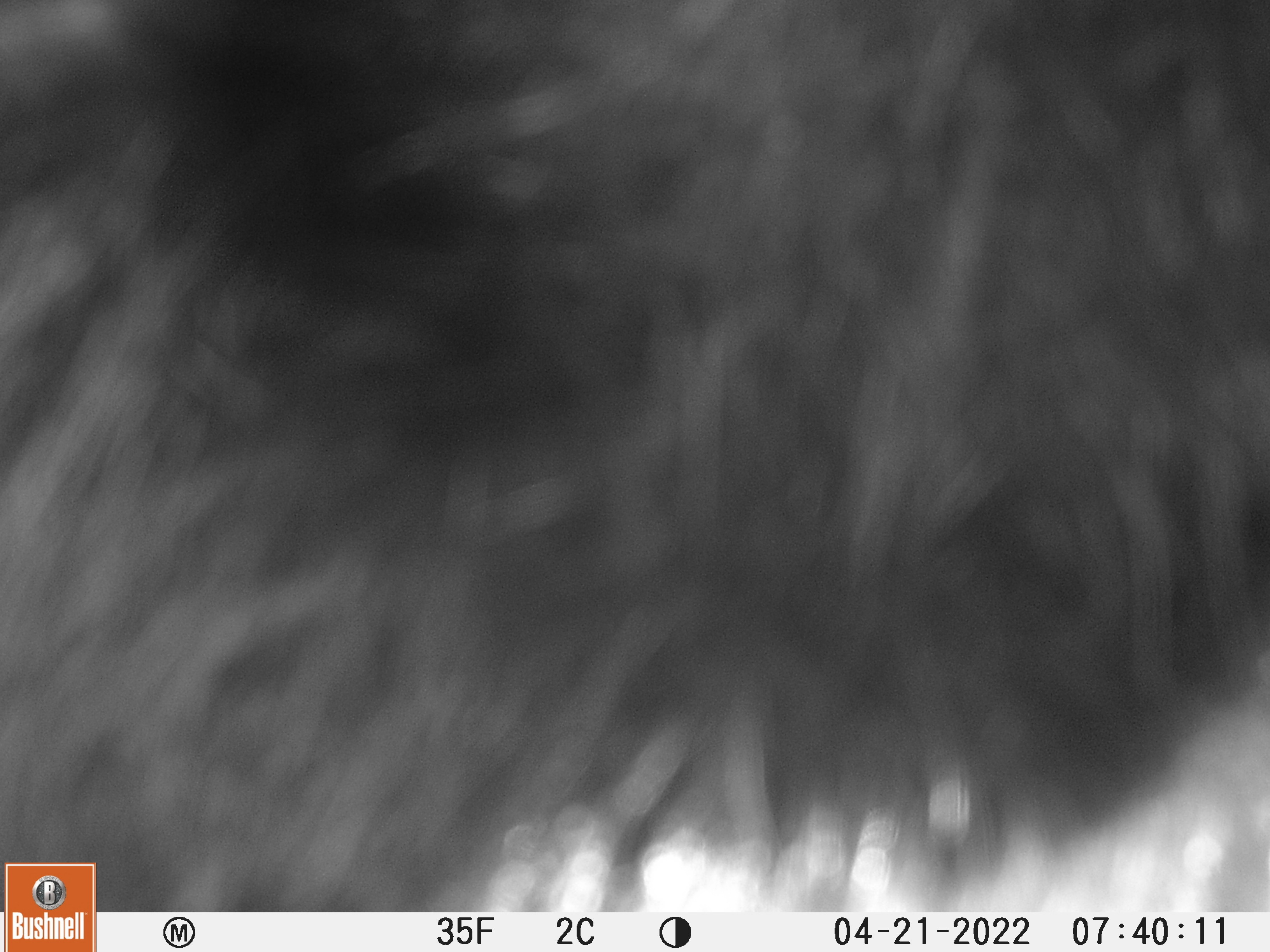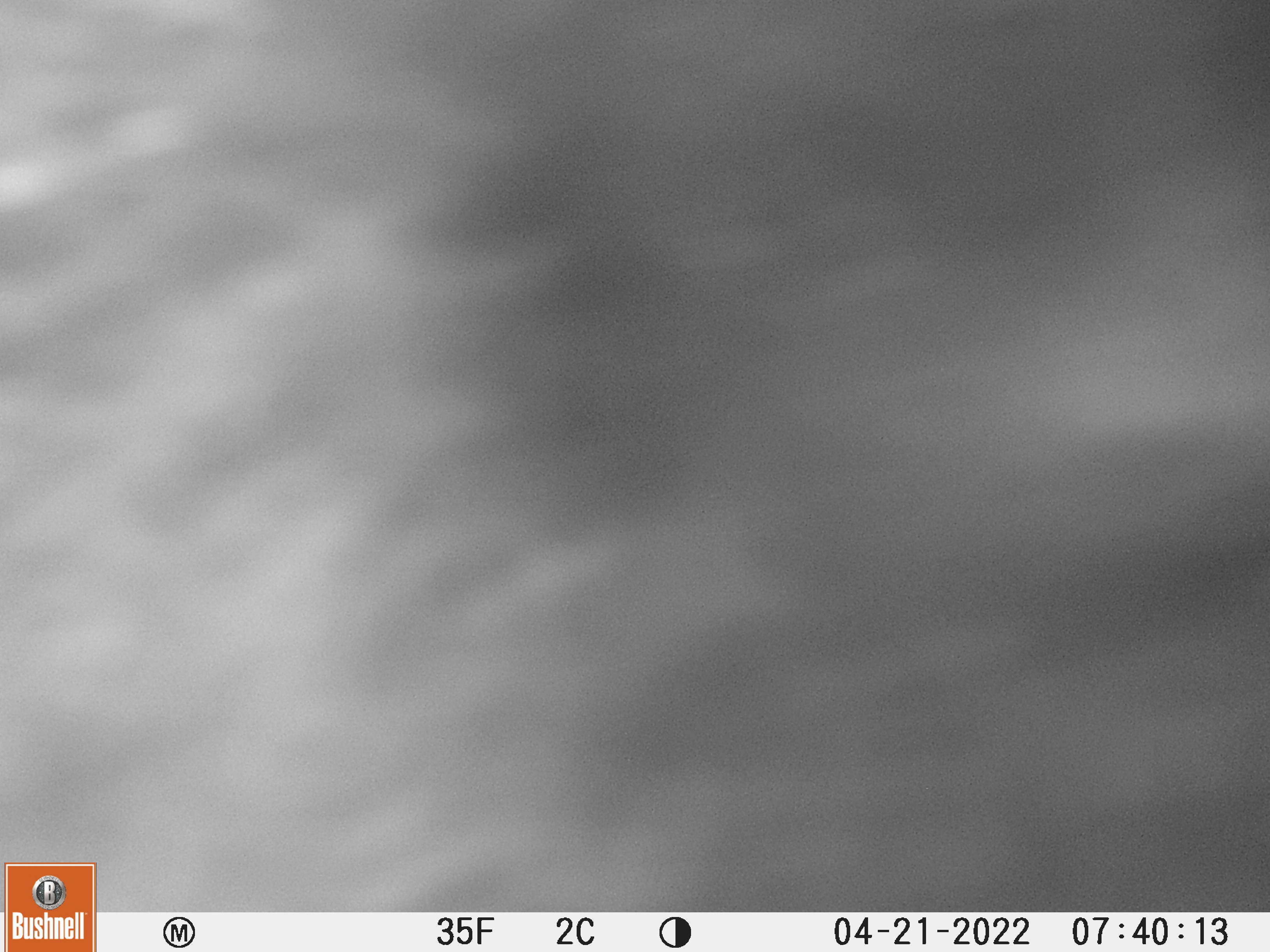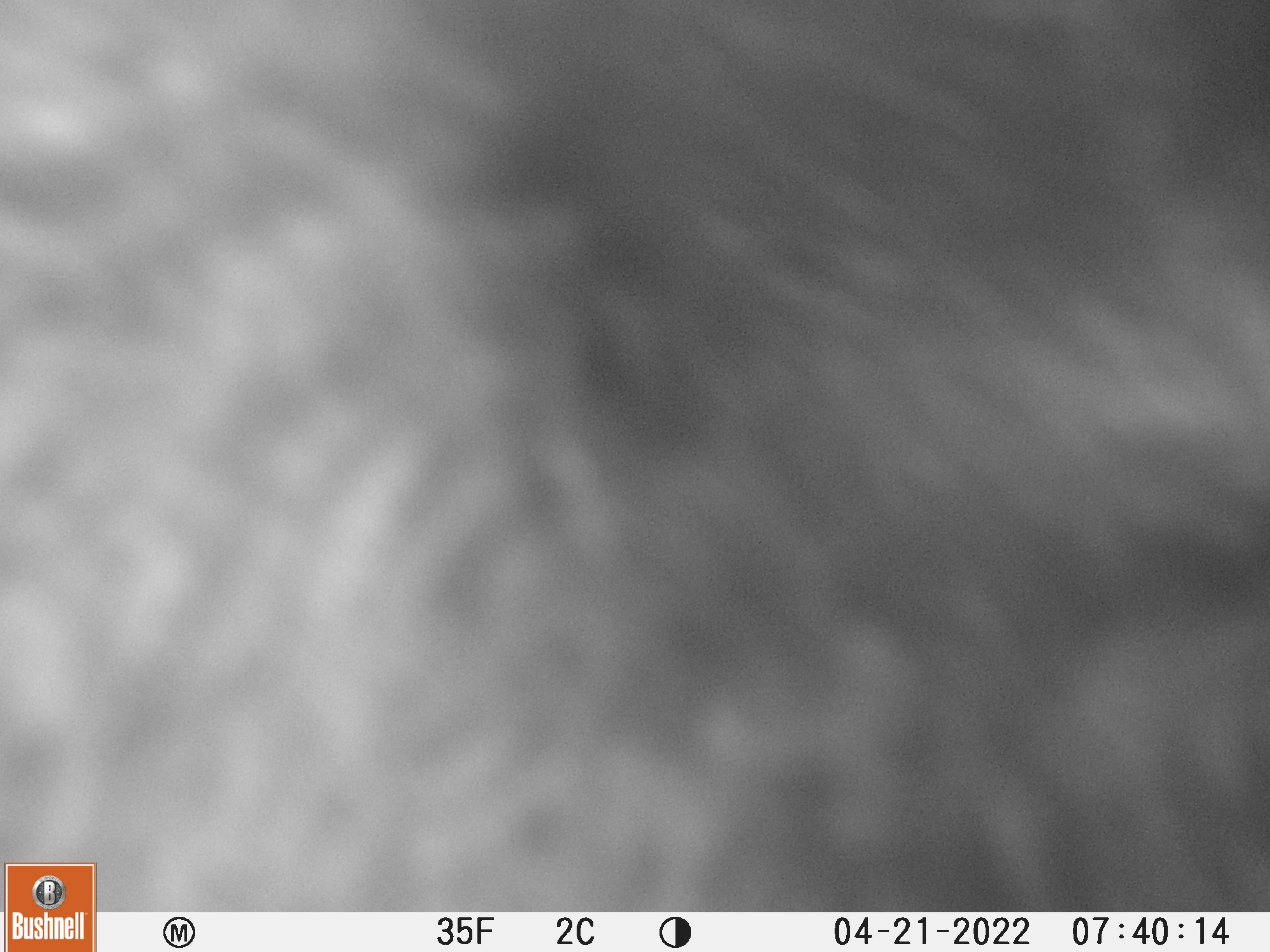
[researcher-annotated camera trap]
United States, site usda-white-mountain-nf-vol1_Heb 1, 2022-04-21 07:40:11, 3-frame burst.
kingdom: Animalia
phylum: Chordata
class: Mammalia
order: Carnivora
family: Ursidae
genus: Ursus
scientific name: Ursus americanus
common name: black bear